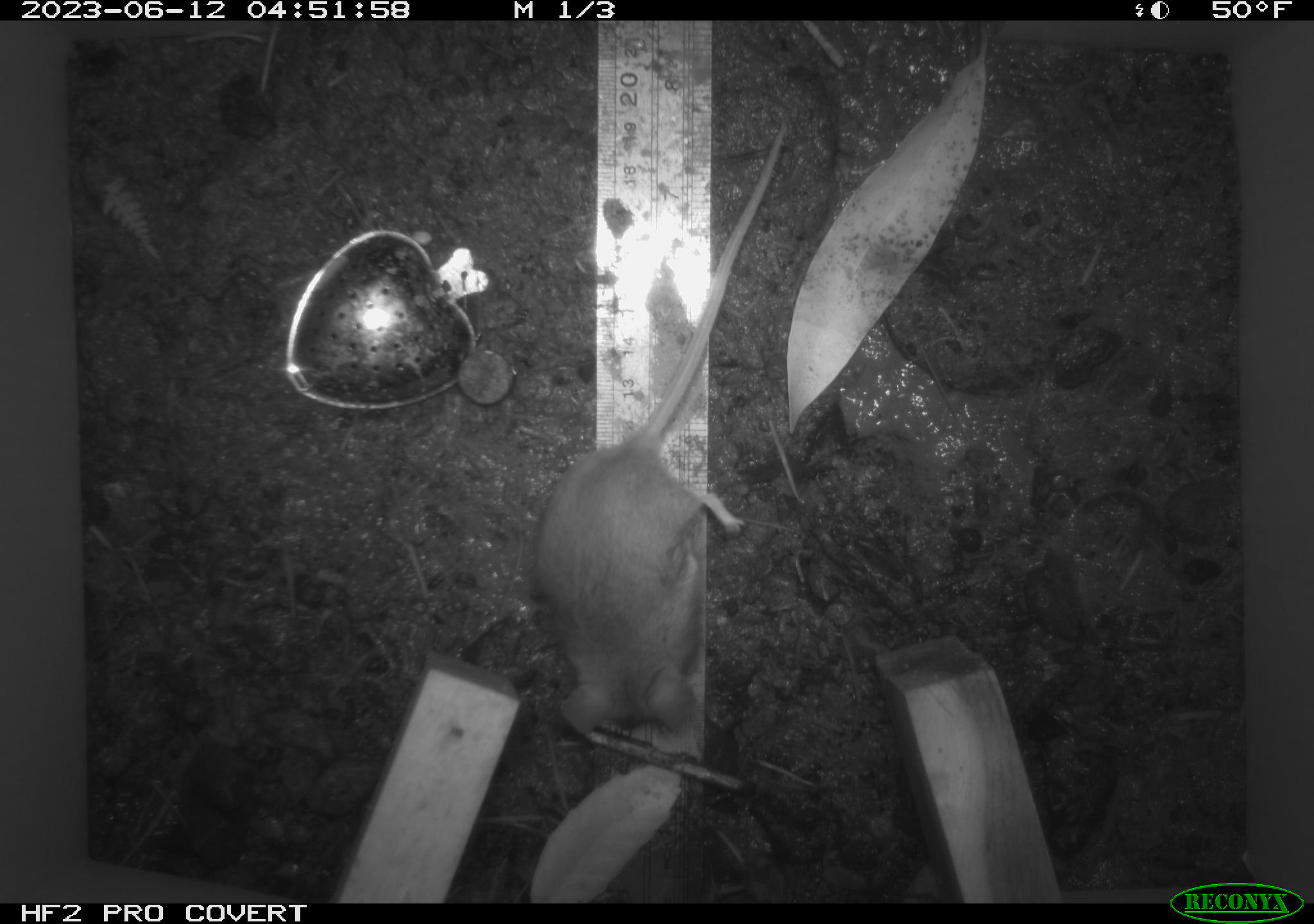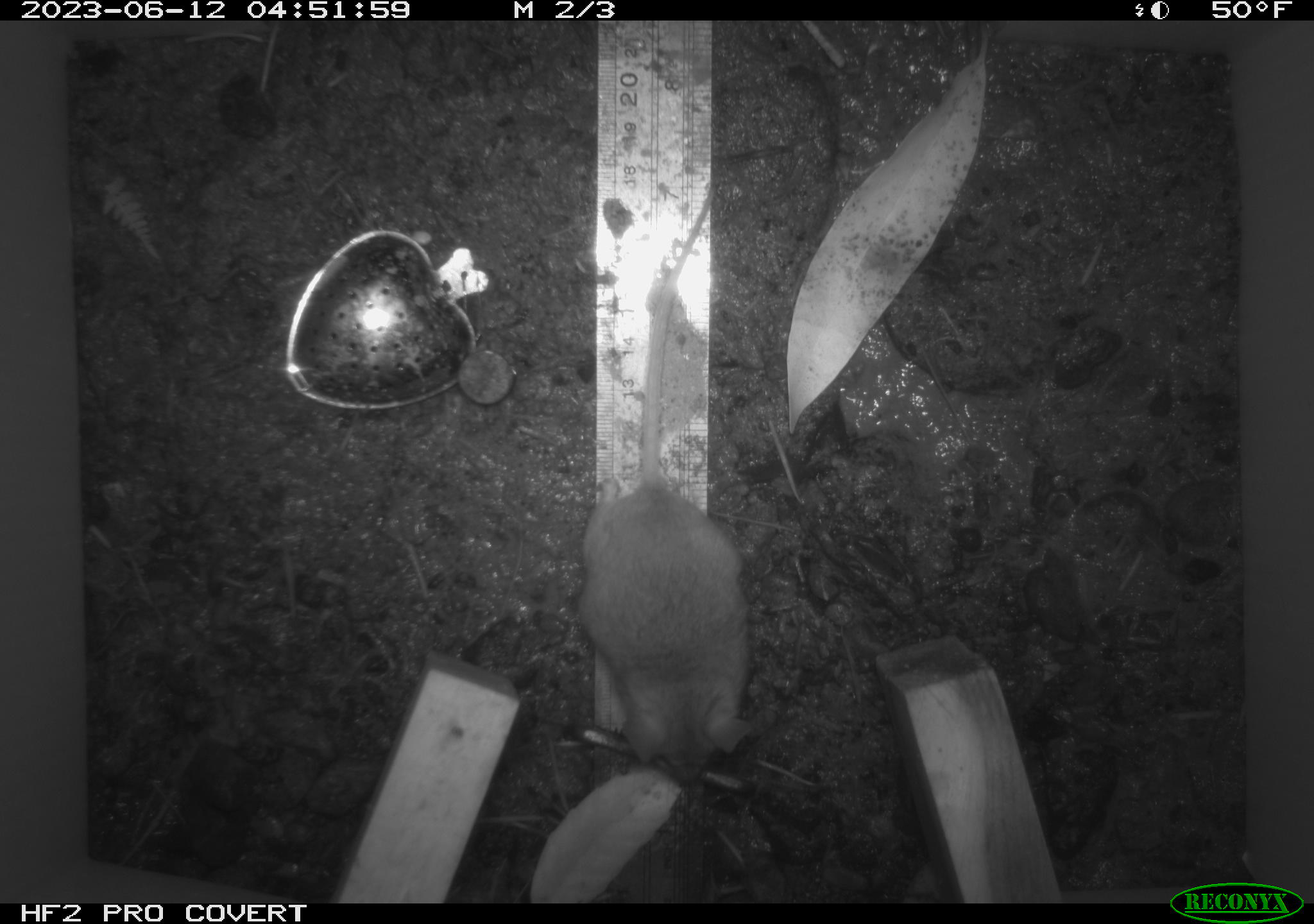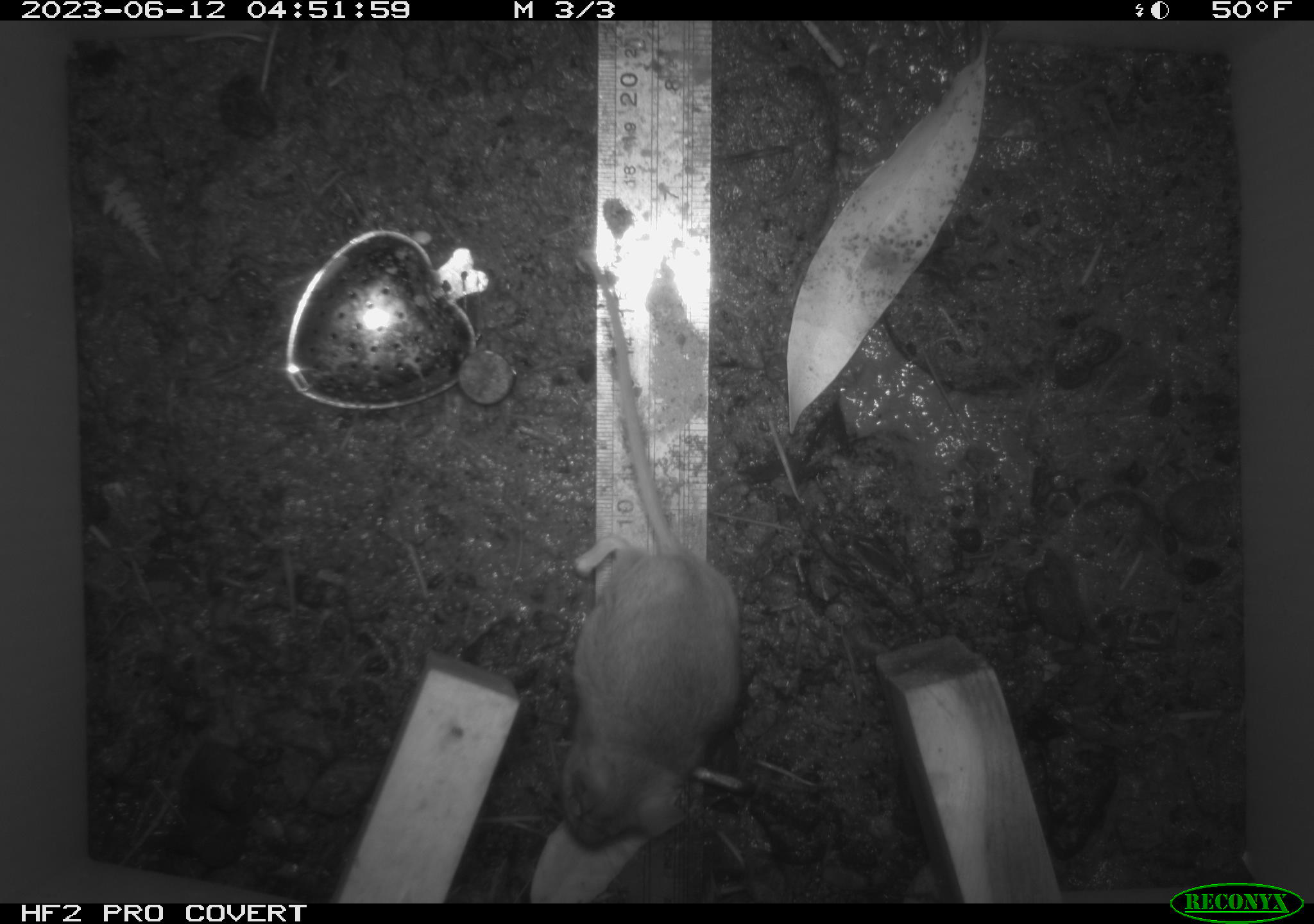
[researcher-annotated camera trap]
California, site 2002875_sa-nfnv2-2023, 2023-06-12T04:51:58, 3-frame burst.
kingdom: Animalia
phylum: Chordata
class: Mammalia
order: Rodentia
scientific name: Rodentia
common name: mouse species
Mouse species (Rodentia).